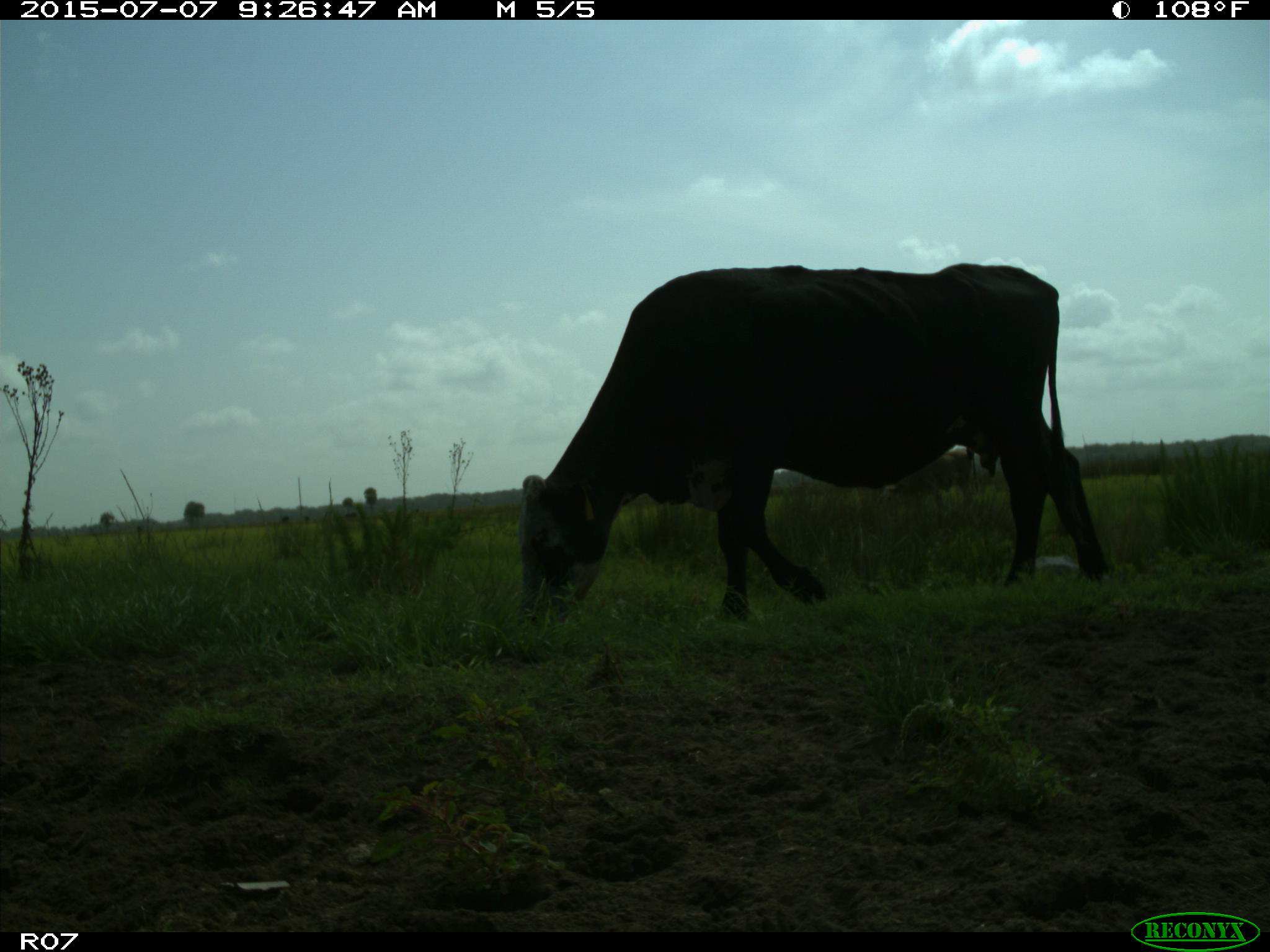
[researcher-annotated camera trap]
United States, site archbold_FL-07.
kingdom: Animalia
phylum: Chordata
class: Mammalia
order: Artiodactyla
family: Bovidae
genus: Bos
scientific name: Bos taurus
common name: domestic cow